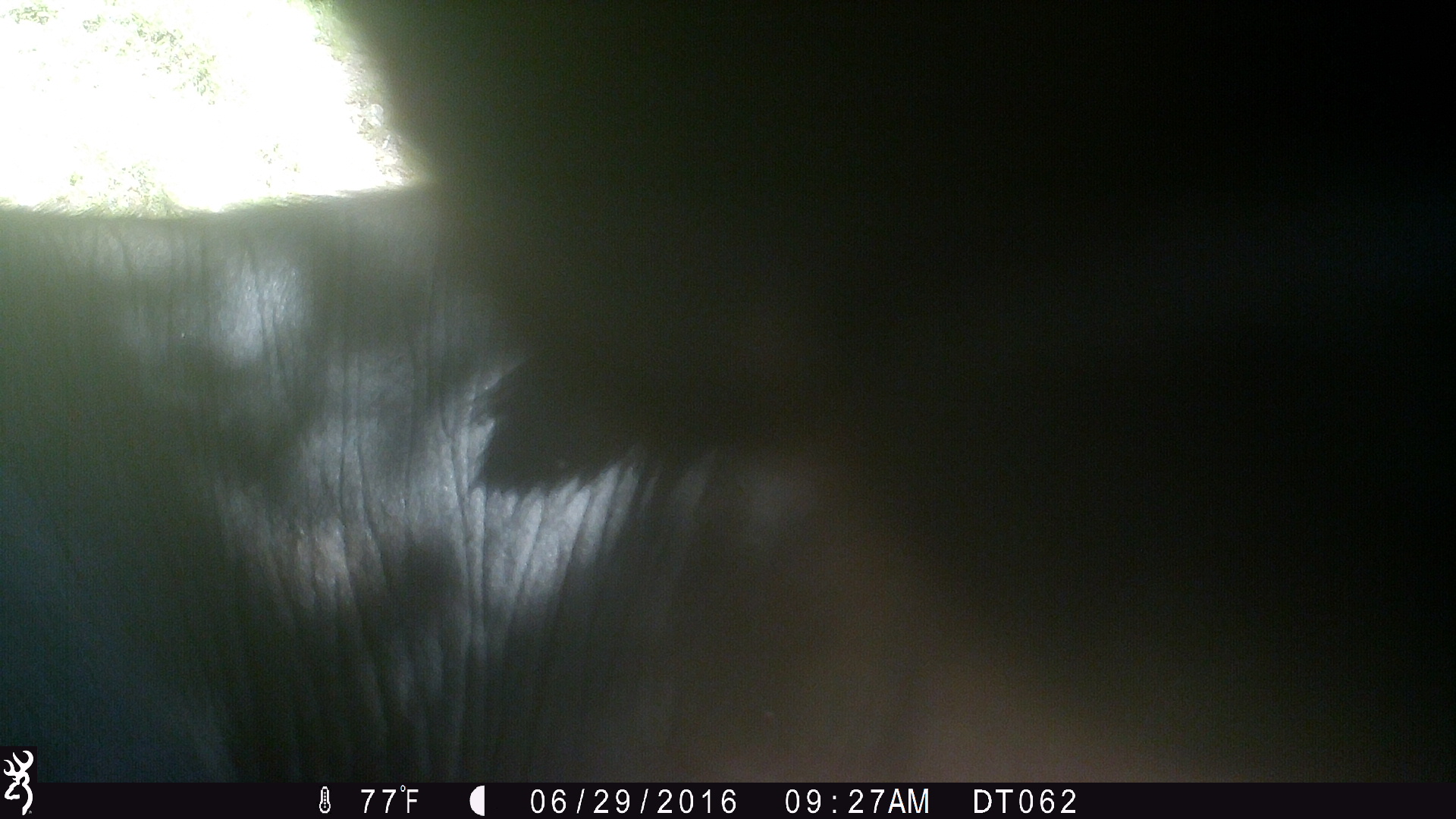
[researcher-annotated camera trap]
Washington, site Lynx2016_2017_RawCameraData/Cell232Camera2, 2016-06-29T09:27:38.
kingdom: Animalia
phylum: Chordata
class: Mammalia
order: Artiodactyla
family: Bovidae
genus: Bos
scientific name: Bos taurus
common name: domestic cattle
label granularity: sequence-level